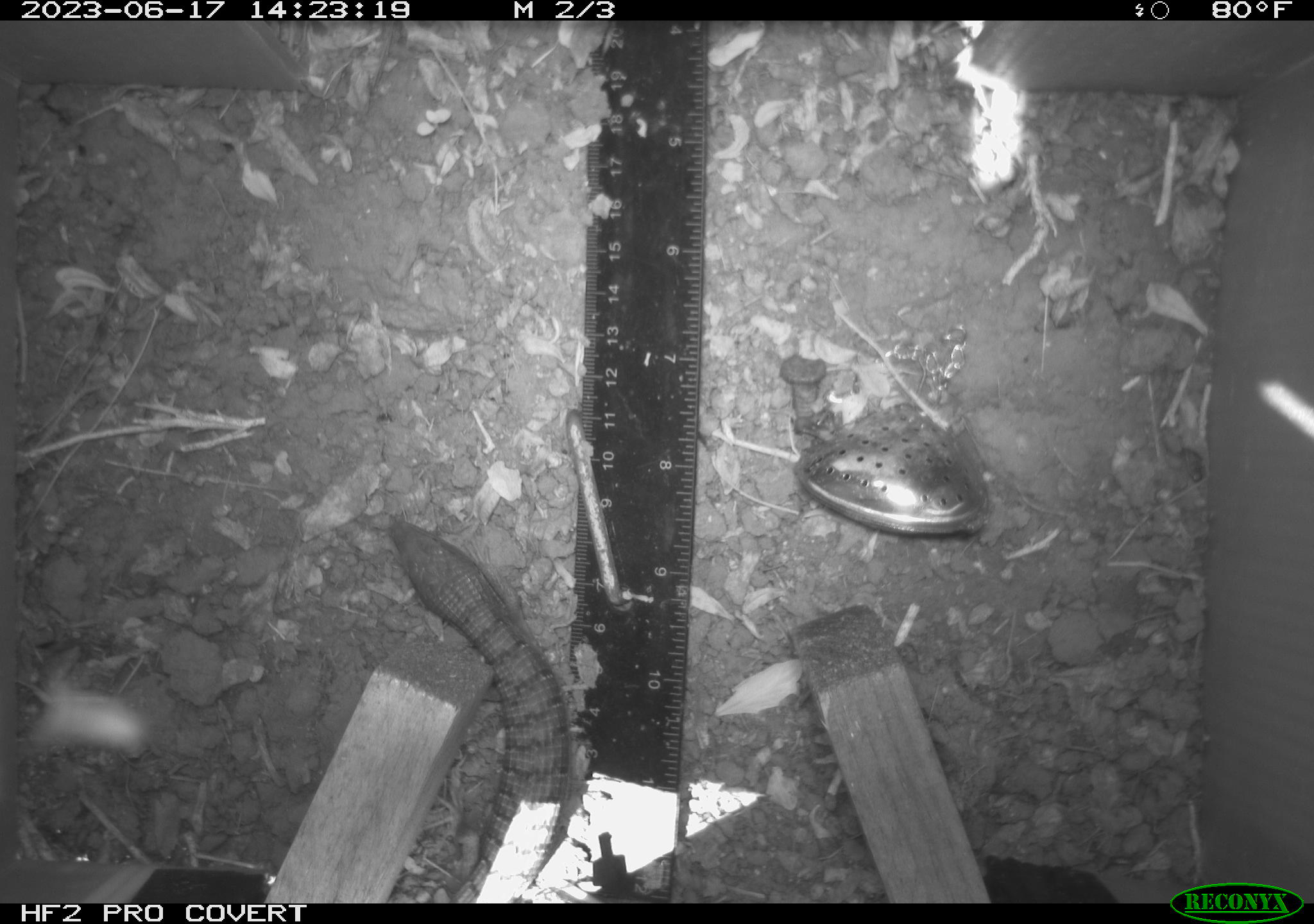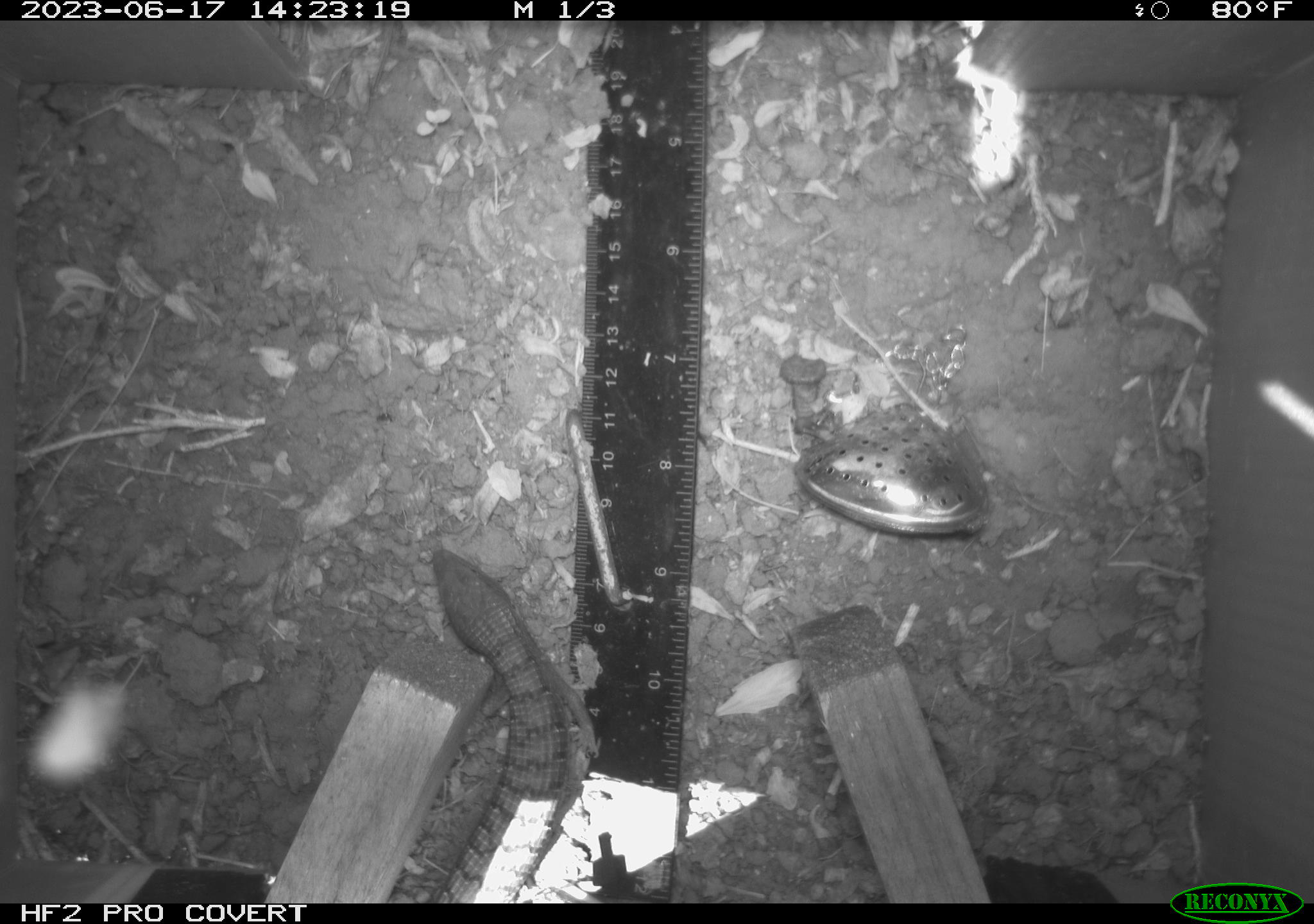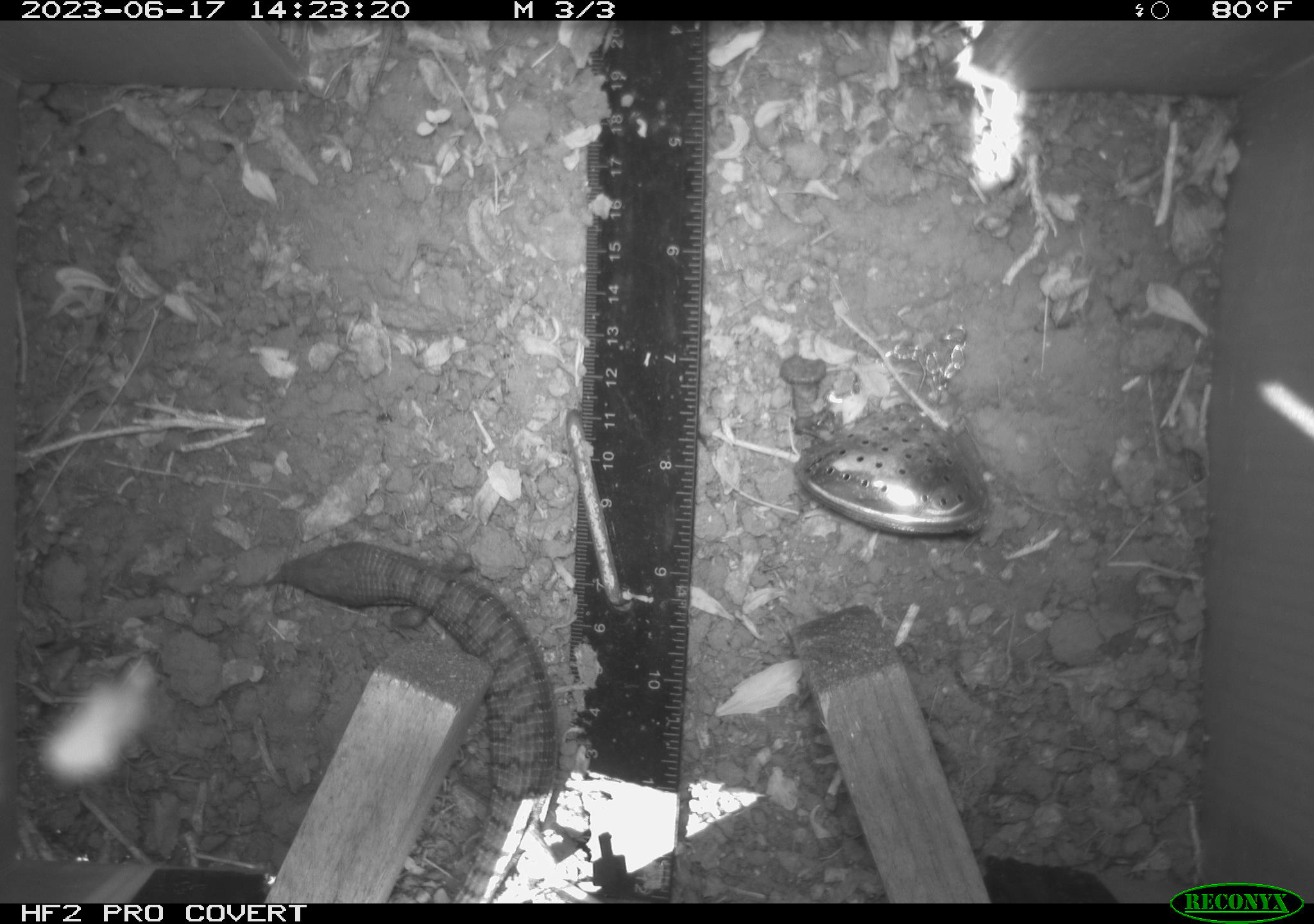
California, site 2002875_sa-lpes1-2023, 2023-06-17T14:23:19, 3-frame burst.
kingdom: Animalia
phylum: Chordata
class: Reptilia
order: Squamata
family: Anguidae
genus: Elgaria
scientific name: Elgaria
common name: alligator lizards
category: elgaria species